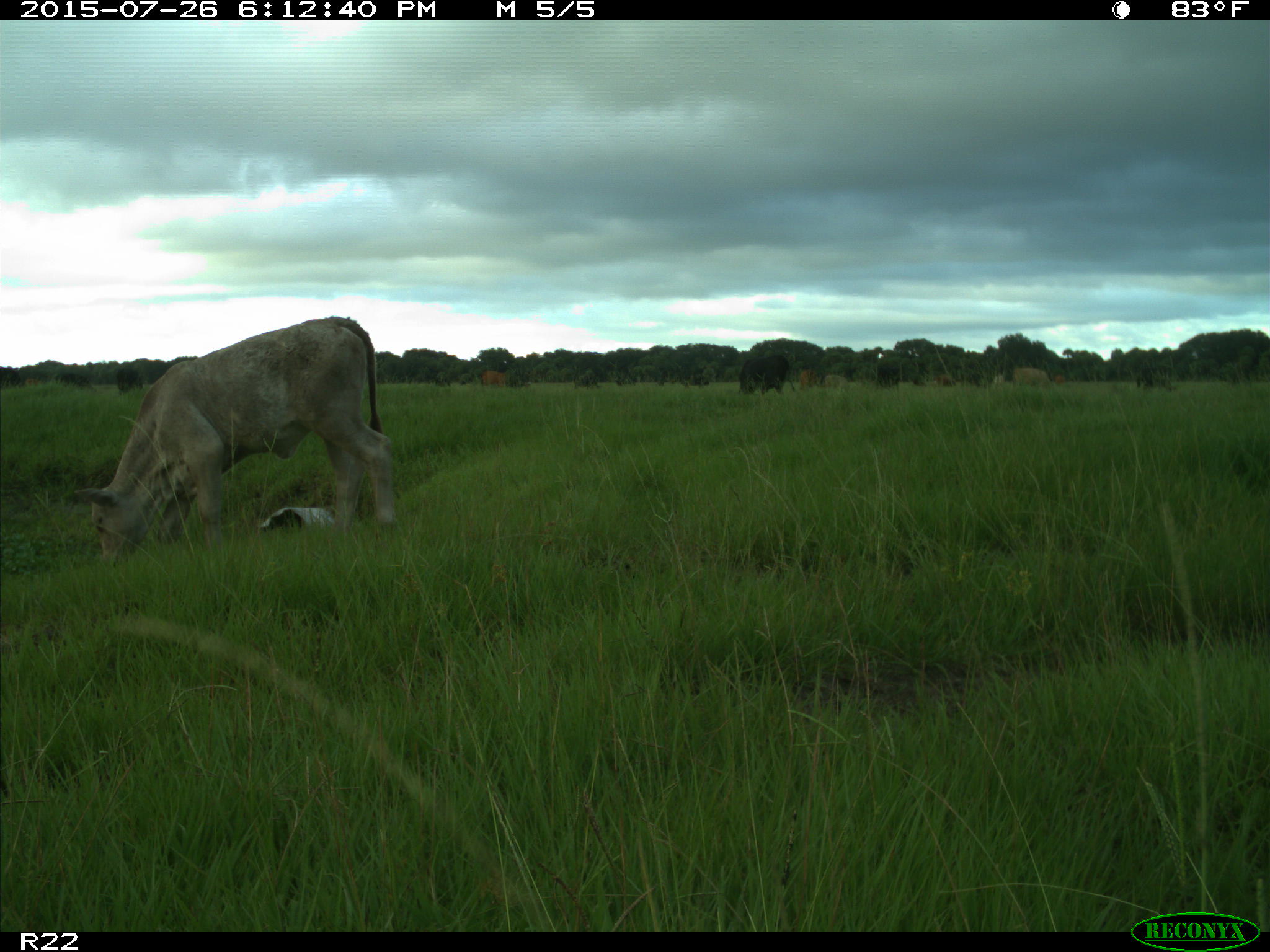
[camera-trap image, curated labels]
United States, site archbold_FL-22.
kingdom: Animalia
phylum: Chordata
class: Mammalia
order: Artiodactyla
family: Bovidae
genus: Bos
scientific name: Bos taurus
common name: domestic cow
Bos taurus (domestic cow).